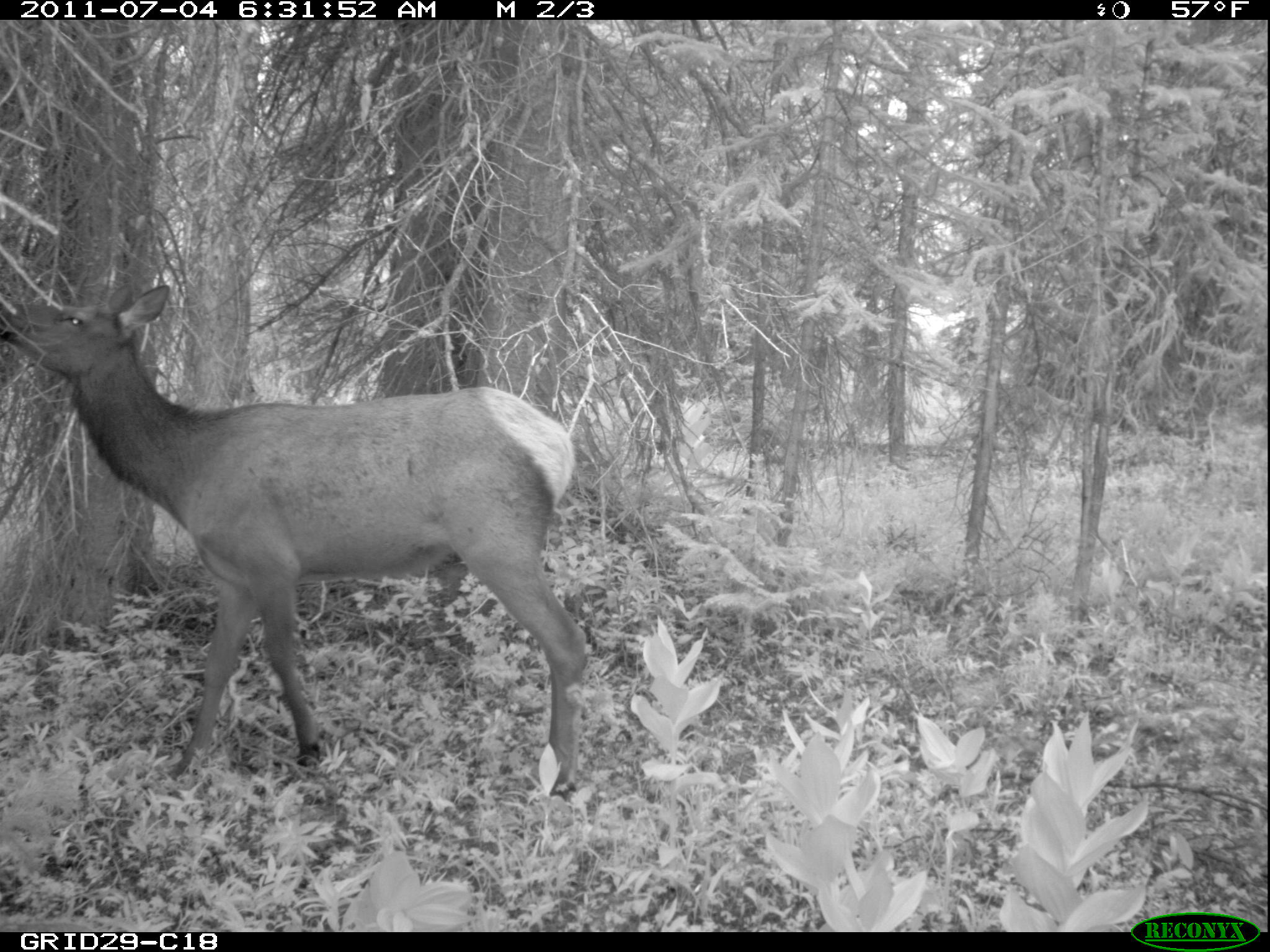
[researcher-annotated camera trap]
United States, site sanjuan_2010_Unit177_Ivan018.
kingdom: Animalia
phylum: Chordata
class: Mammalia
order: Artiodactyla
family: Cervidae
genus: Cervus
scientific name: Cervus elaphus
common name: red deer